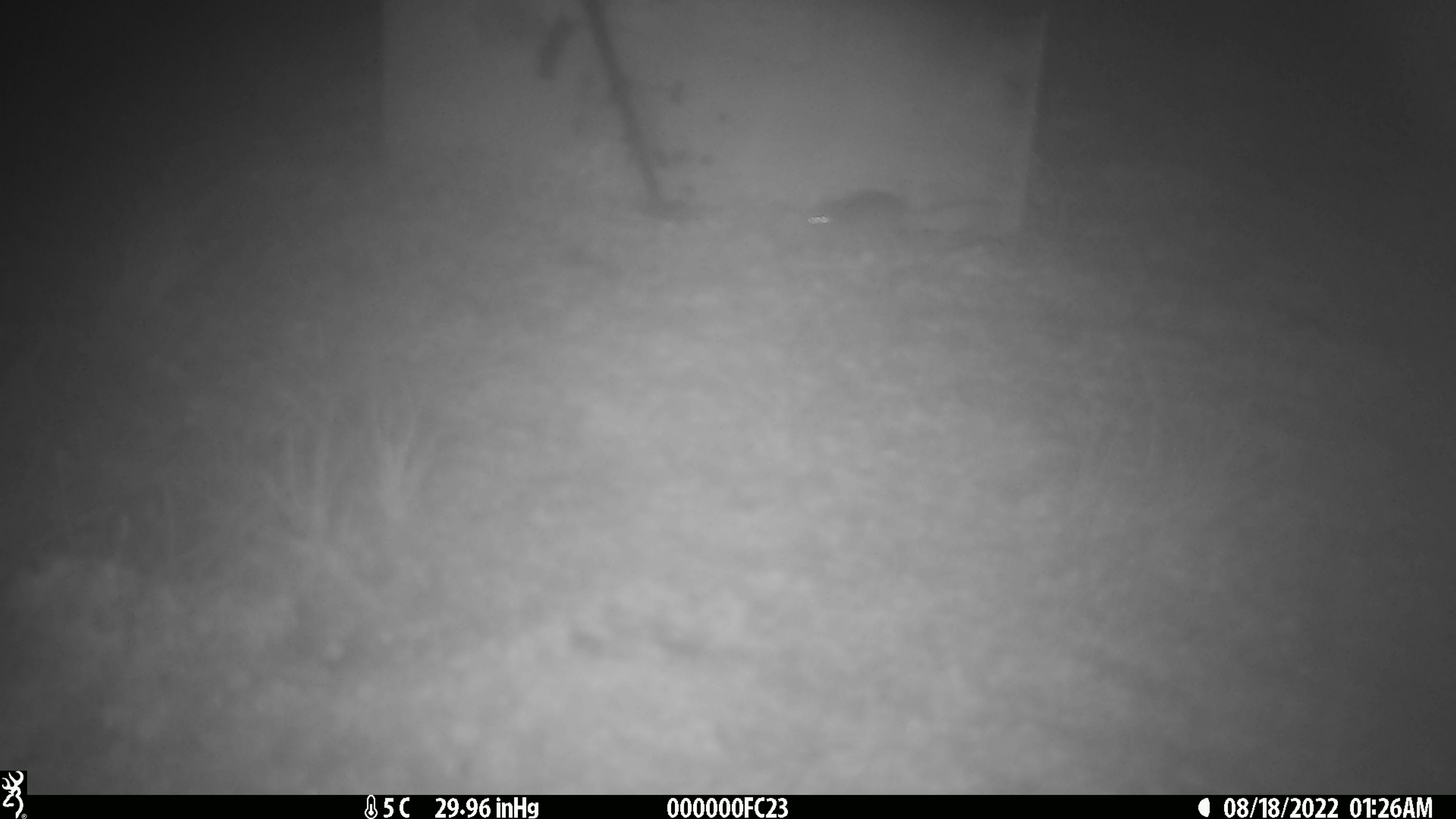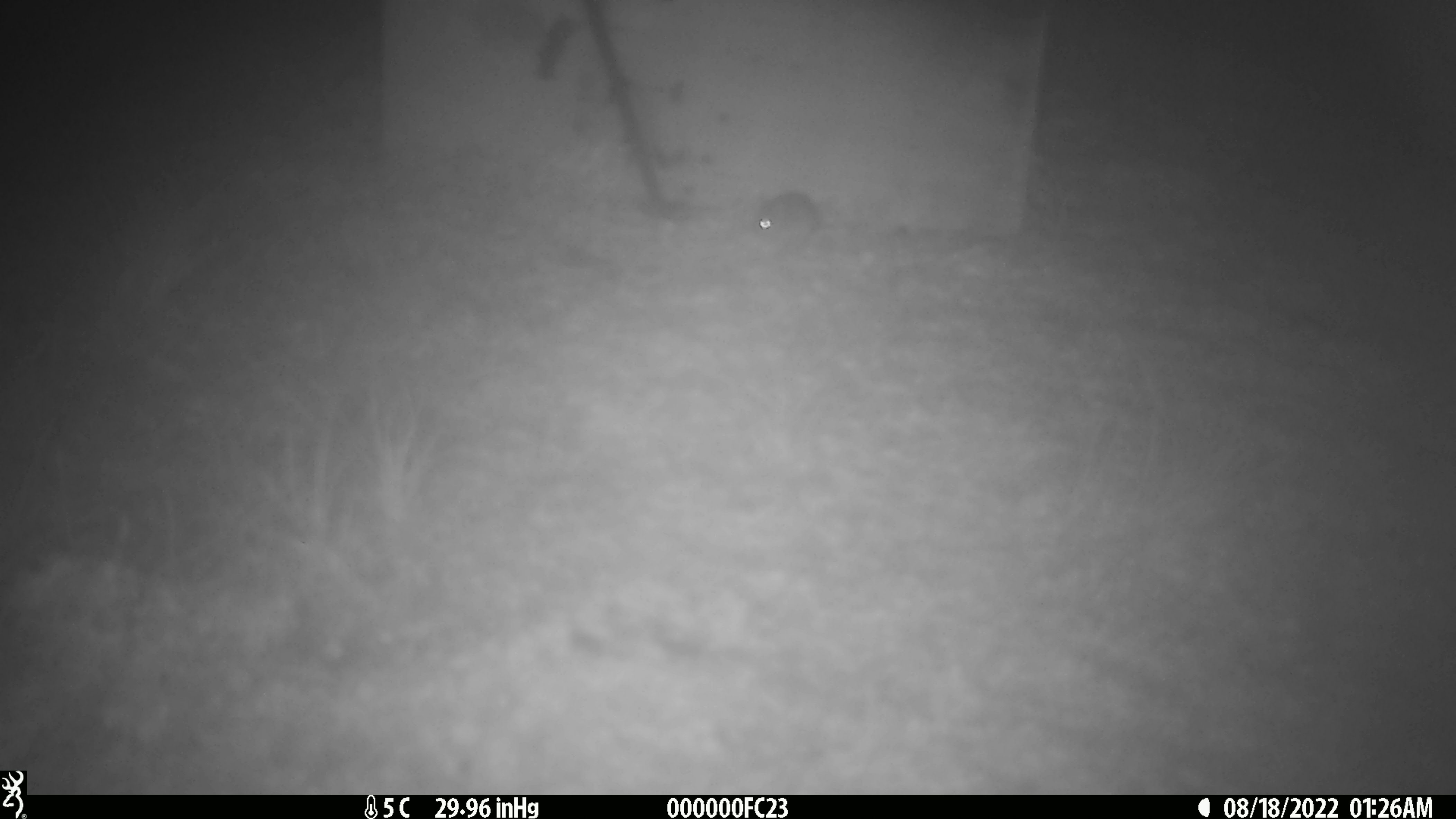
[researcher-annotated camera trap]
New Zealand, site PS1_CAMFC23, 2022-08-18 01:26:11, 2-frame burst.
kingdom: Animalia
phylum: Chordata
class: Mammalia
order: Rodentia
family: Muridae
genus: Mus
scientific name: Mus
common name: mouse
Mouse (Mus).